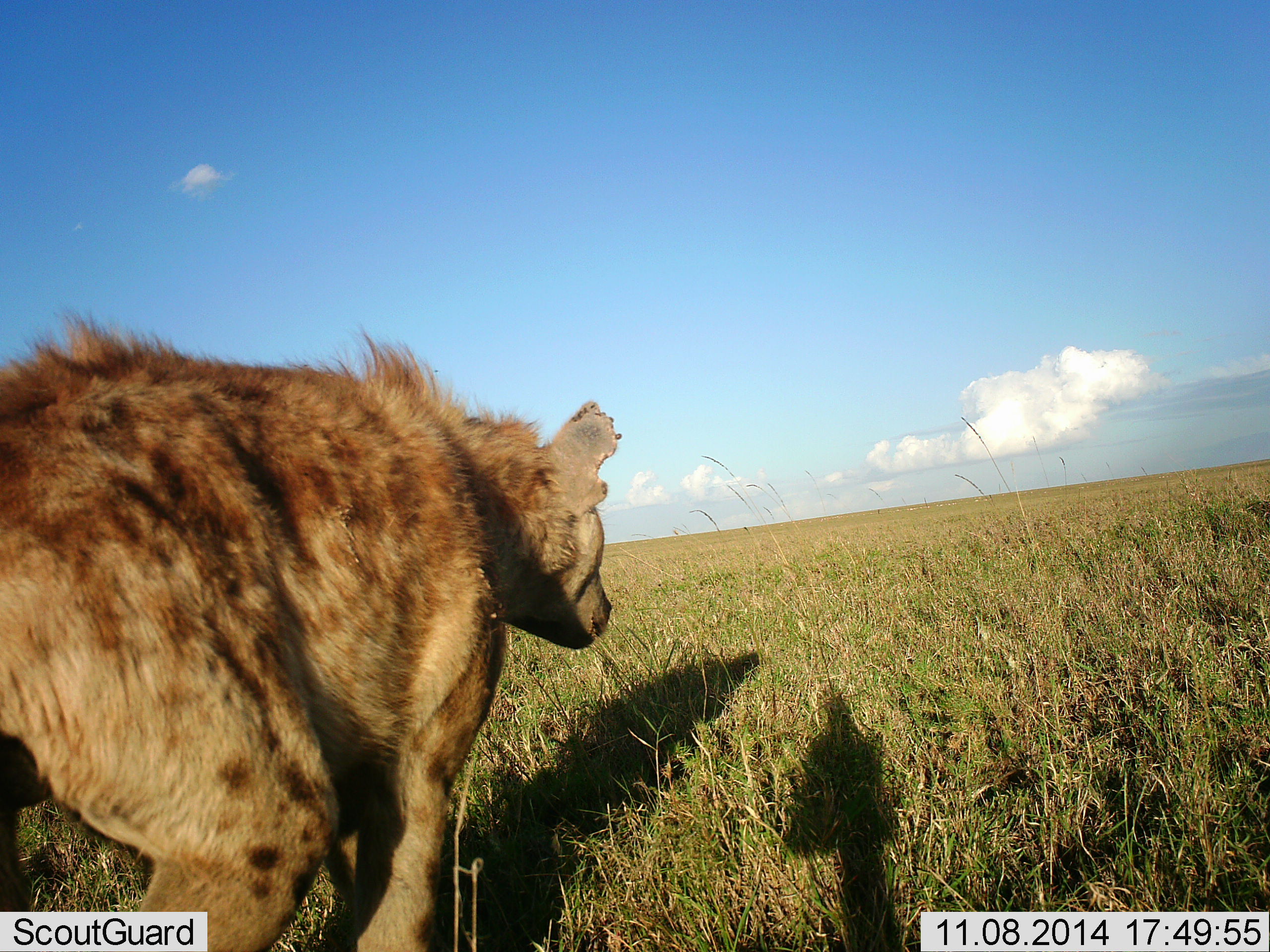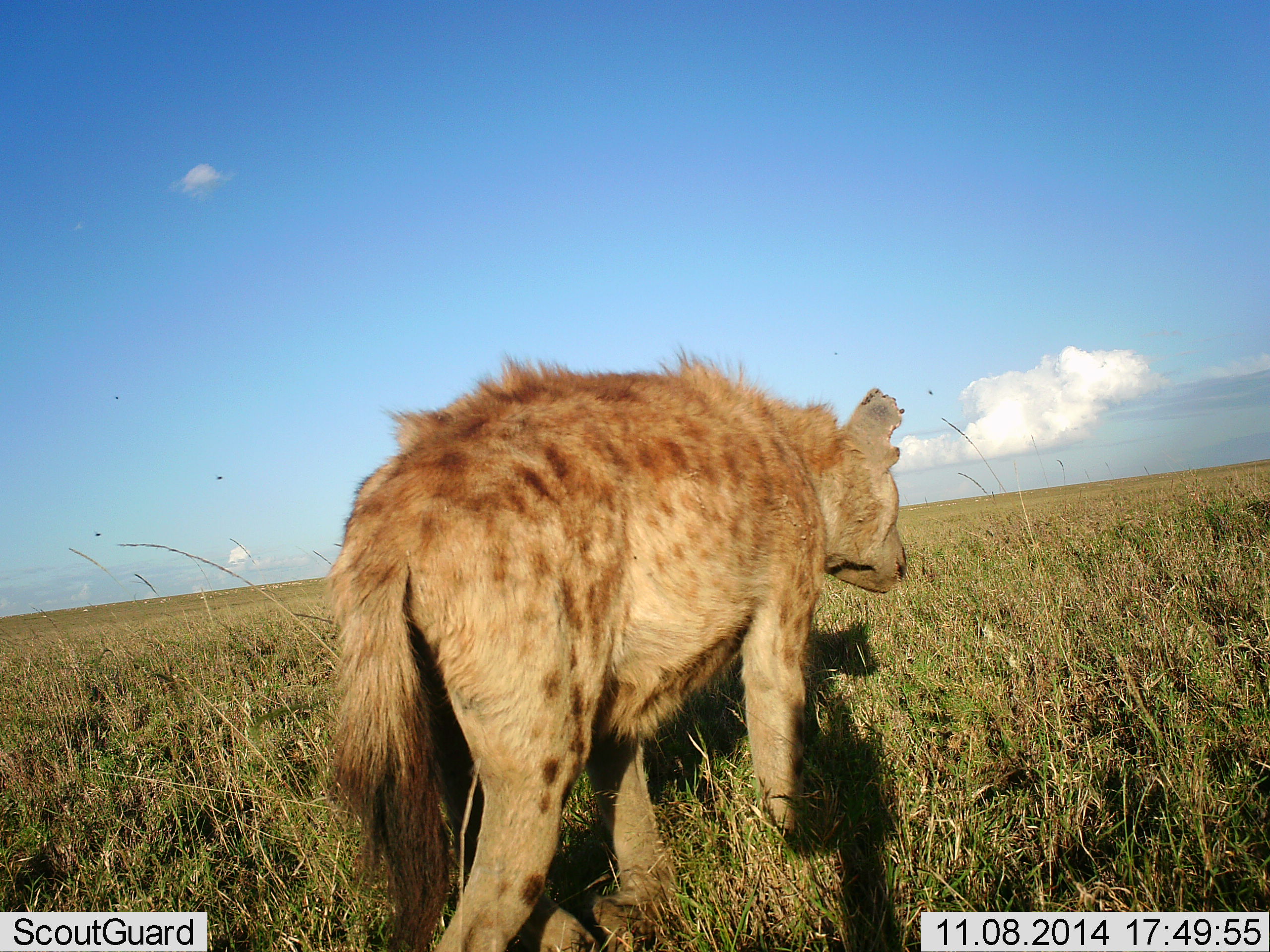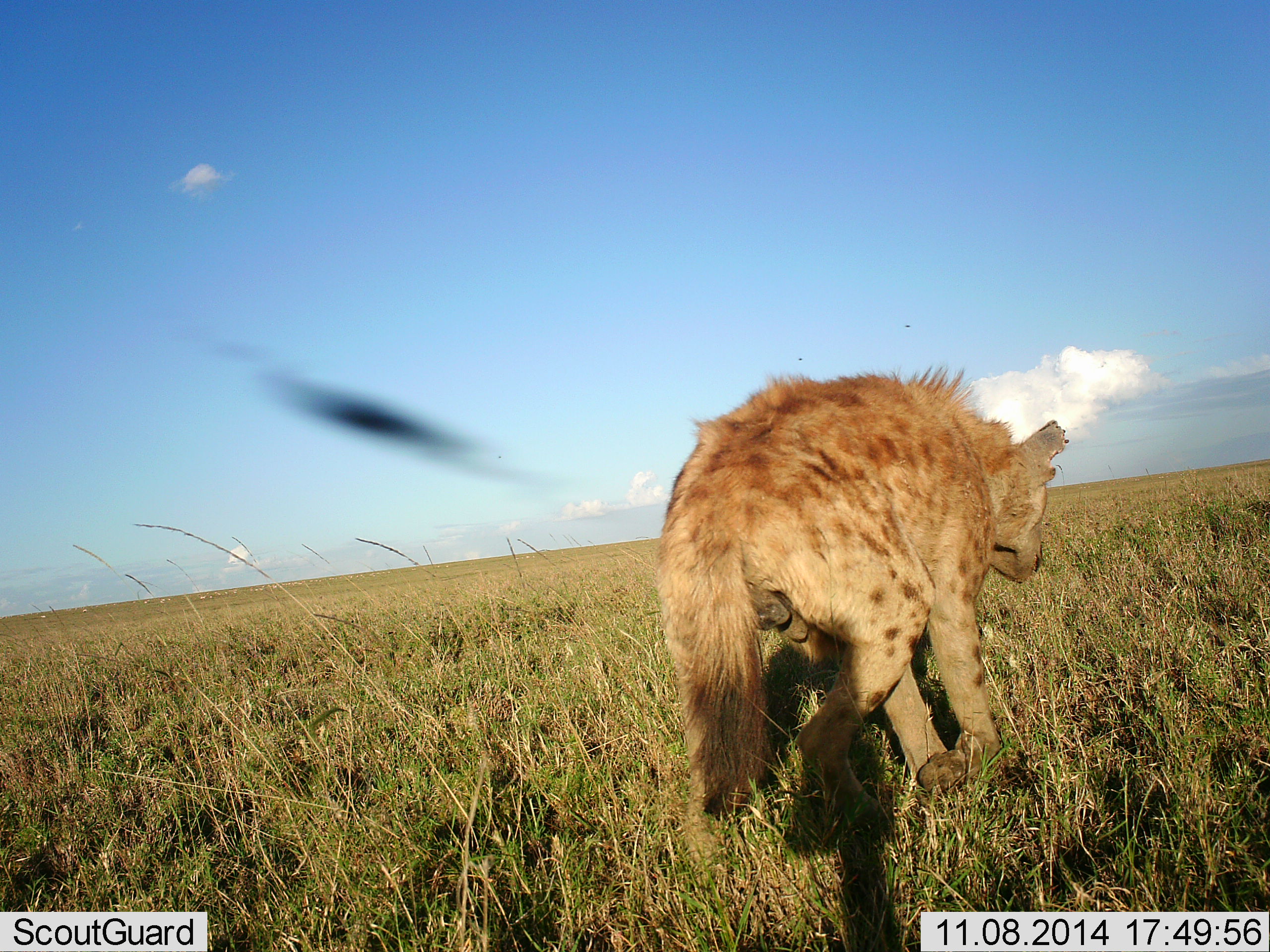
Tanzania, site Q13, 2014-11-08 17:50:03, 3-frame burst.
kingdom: Animalia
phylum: Chordata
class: Mammalia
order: Carnivora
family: Hyaenidae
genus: Crocuta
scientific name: Crocuta crocuta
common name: spotted hyena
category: hyenaspotted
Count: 1.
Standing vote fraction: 0%.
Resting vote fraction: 0%.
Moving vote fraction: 100%.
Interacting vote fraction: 0%.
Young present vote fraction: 0%.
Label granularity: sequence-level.